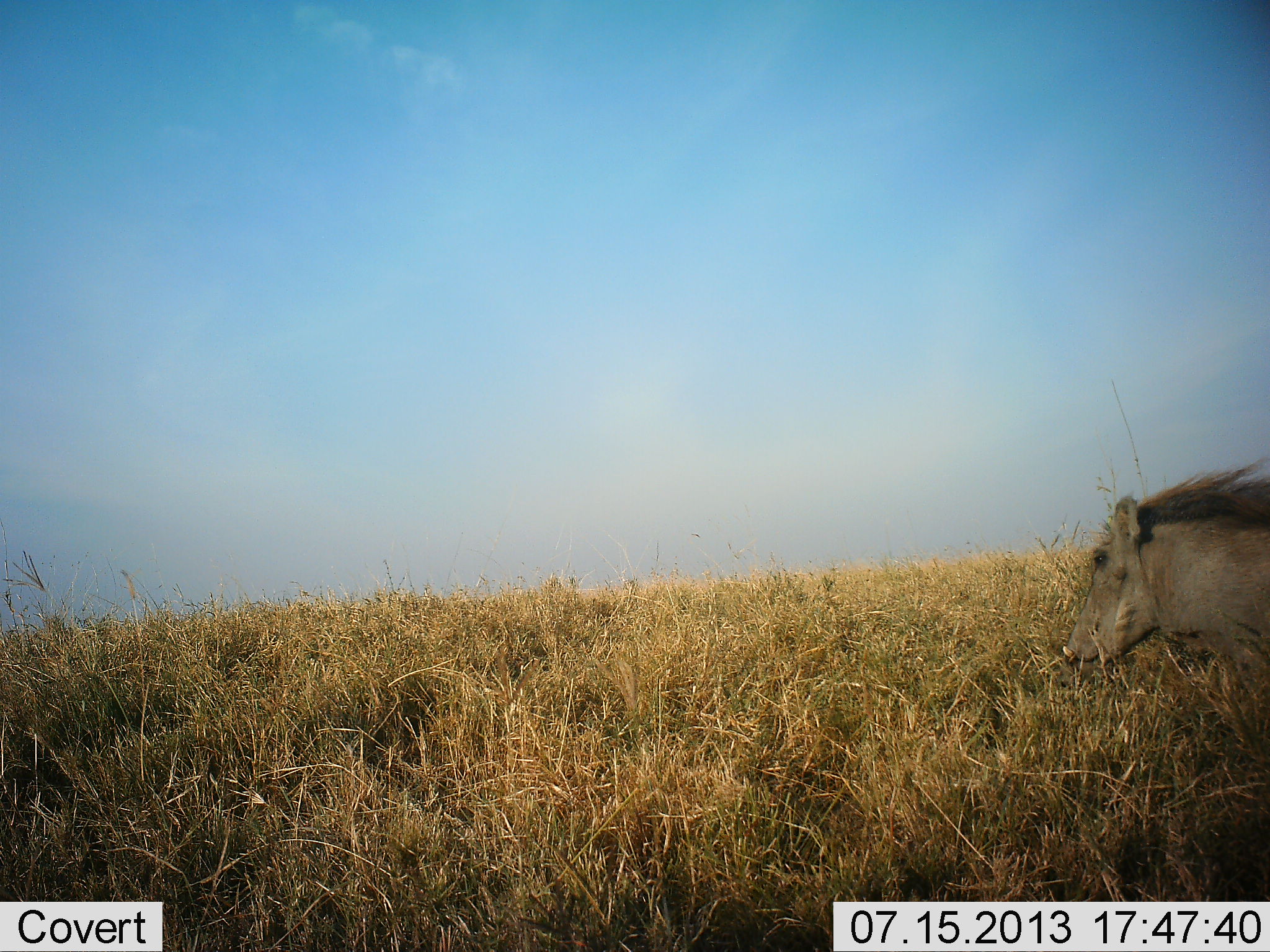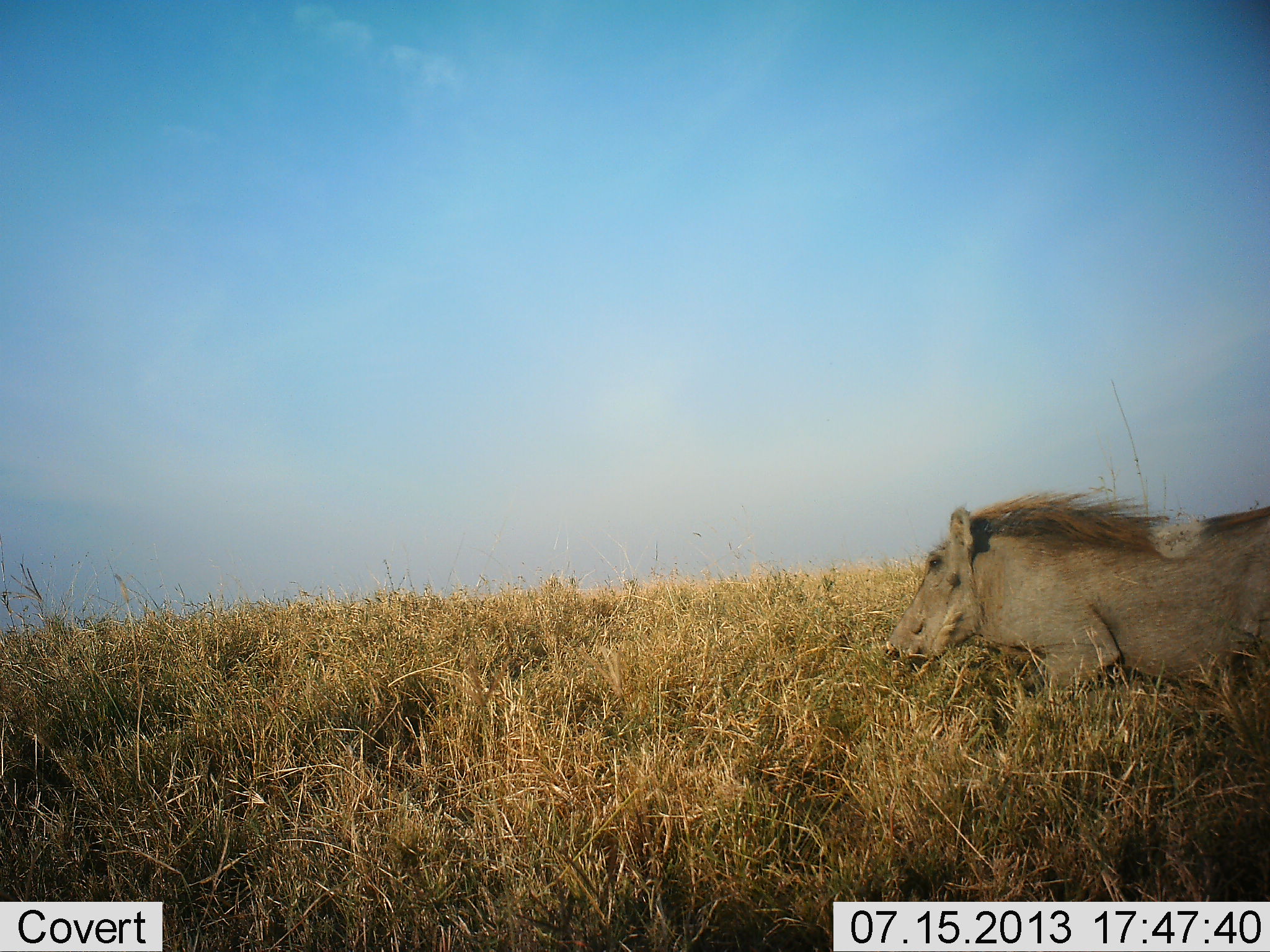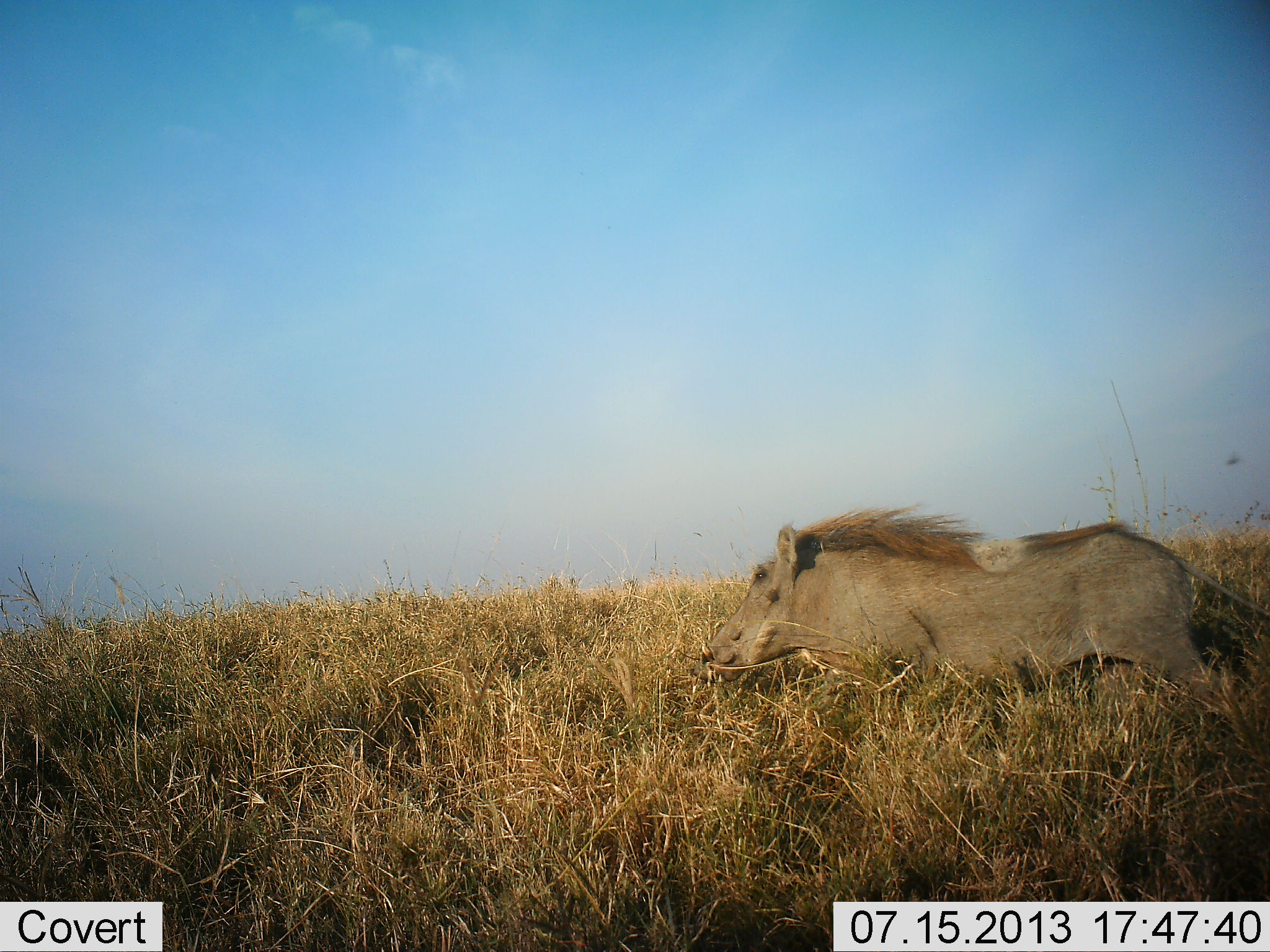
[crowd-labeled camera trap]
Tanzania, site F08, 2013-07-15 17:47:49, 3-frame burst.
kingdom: Animalia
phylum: Chordata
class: Mammalia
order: Artiodactyla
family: Suidae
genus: Phacochoerus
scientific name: Phacochoerus africanus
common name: warthog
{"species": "warthog (Phacochoerus africanus)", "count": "1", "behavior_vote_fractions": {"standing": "10%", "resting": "0%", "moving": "90%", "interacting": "0%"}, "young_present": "0%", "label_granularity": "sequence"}